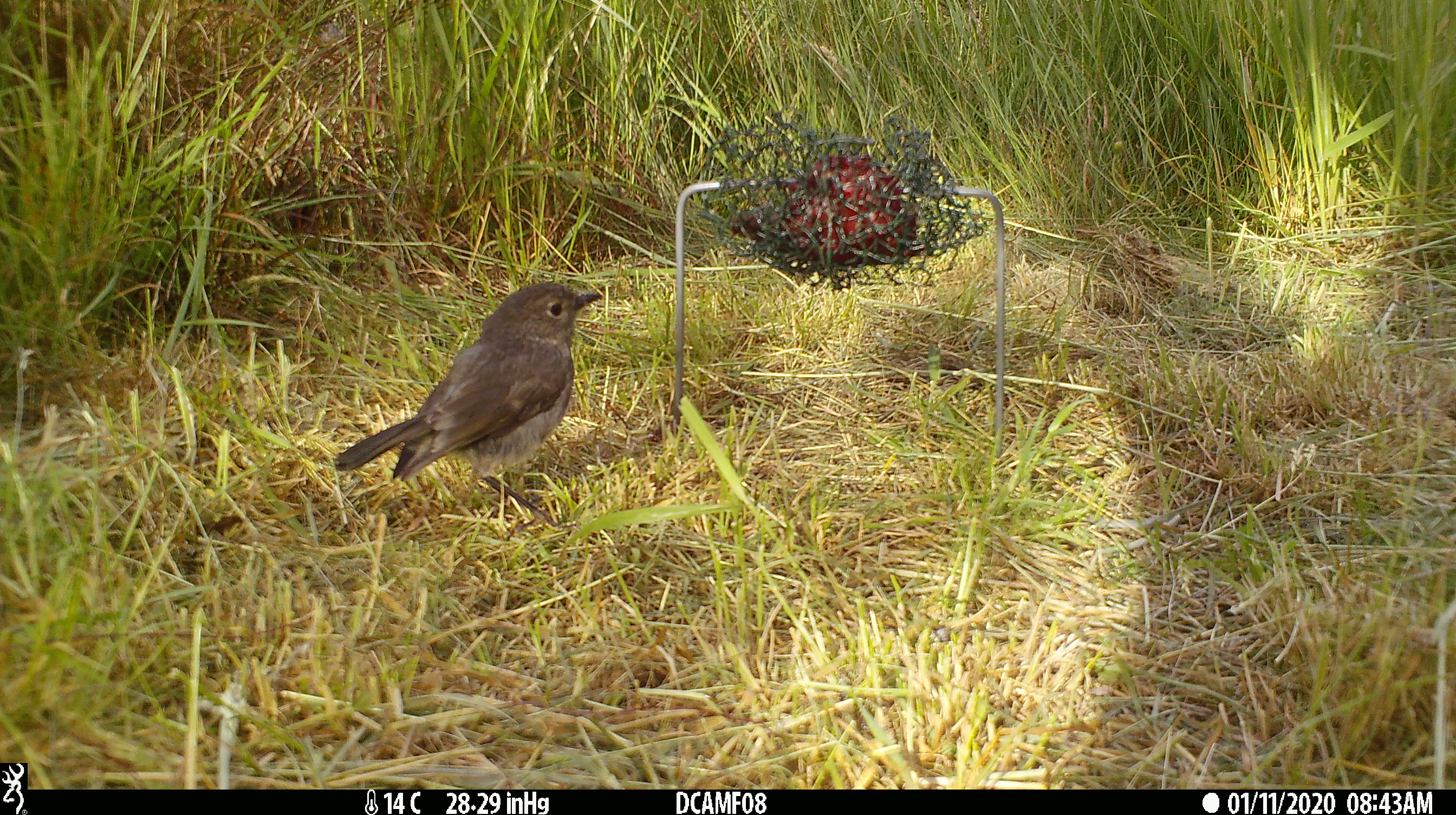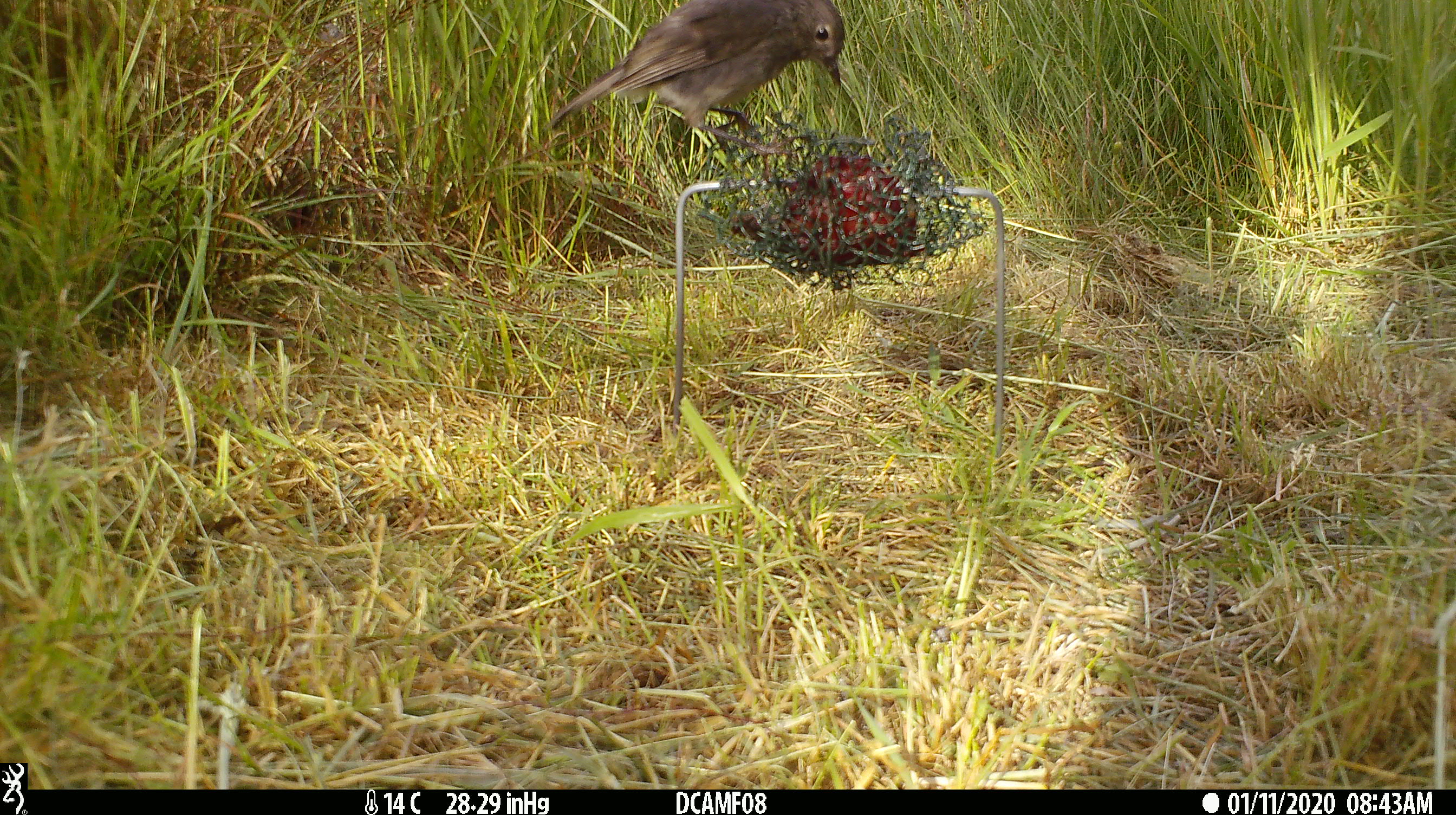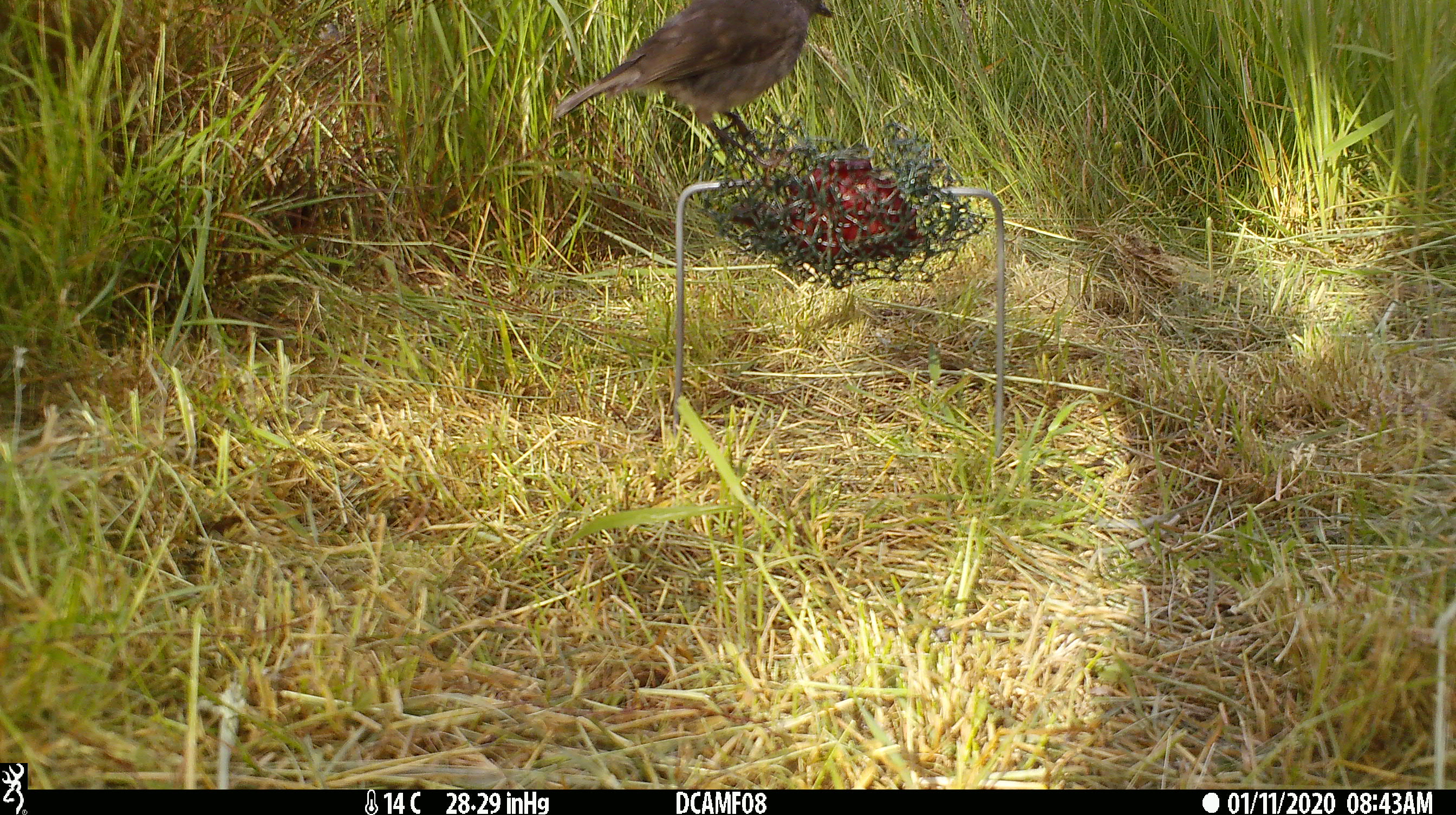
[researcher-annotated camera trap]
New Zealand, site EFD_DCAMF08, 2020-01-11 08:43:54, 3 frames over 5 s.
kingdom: Animalia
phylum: Chordata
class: Aves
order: Passeriformes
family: Petroicidae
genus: Petroica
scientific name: Petroica australis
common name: new zealand robin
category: robin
Robin (new zealand robin) (Petroica australis).